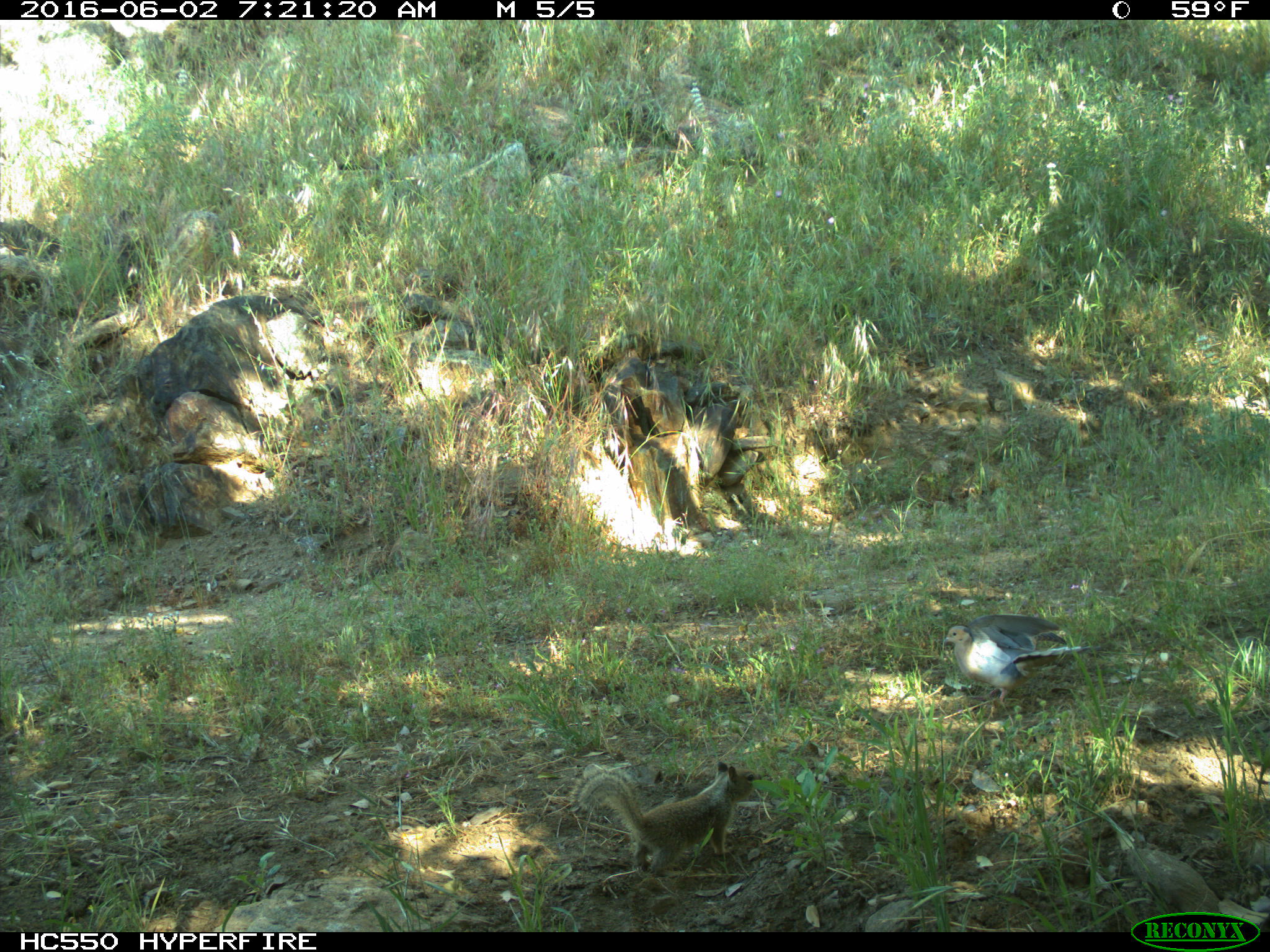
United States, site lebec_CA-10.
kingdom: Animalia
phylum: Chordata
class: Aves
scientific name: Aves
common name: birds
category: unidentified bird